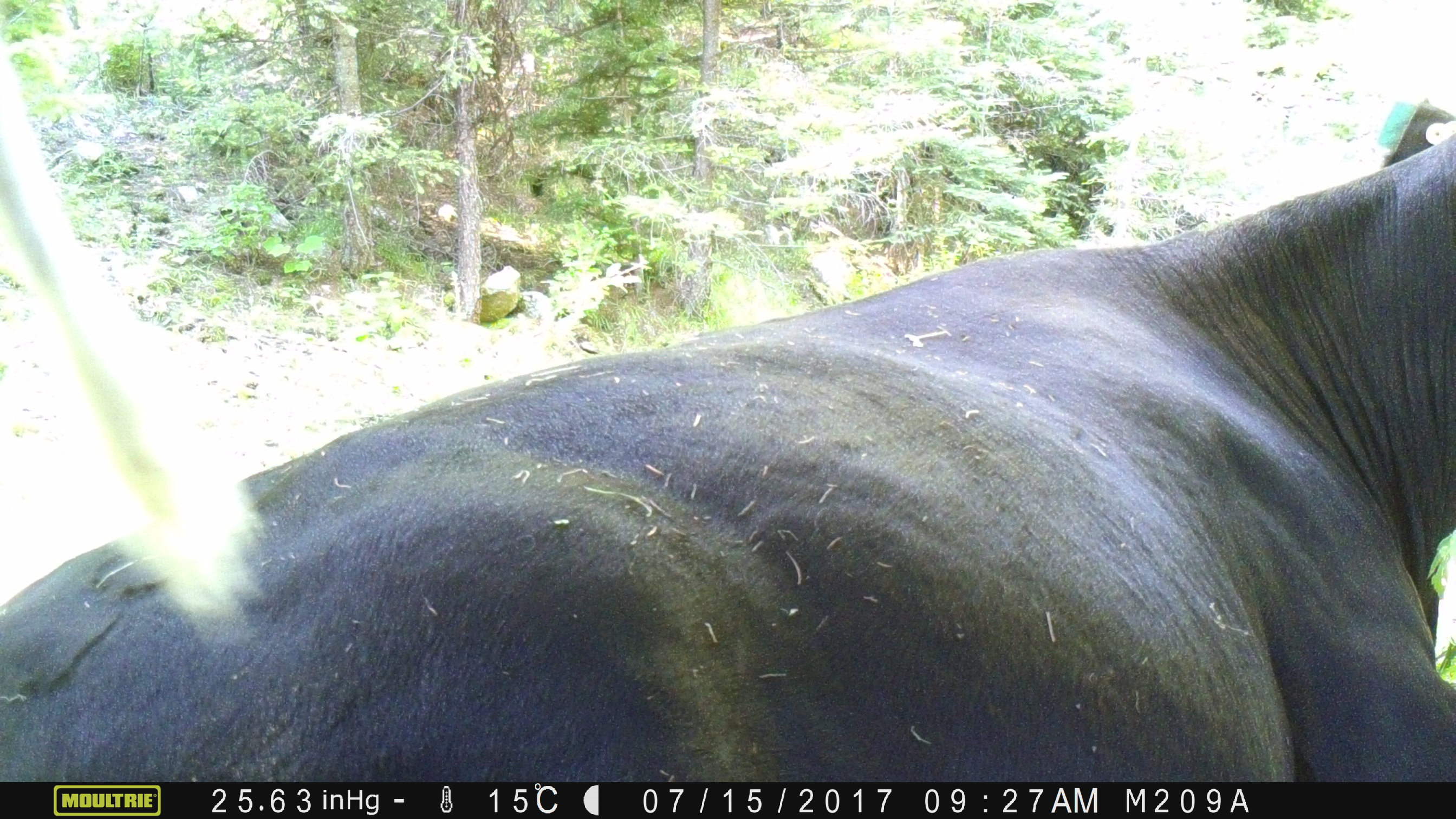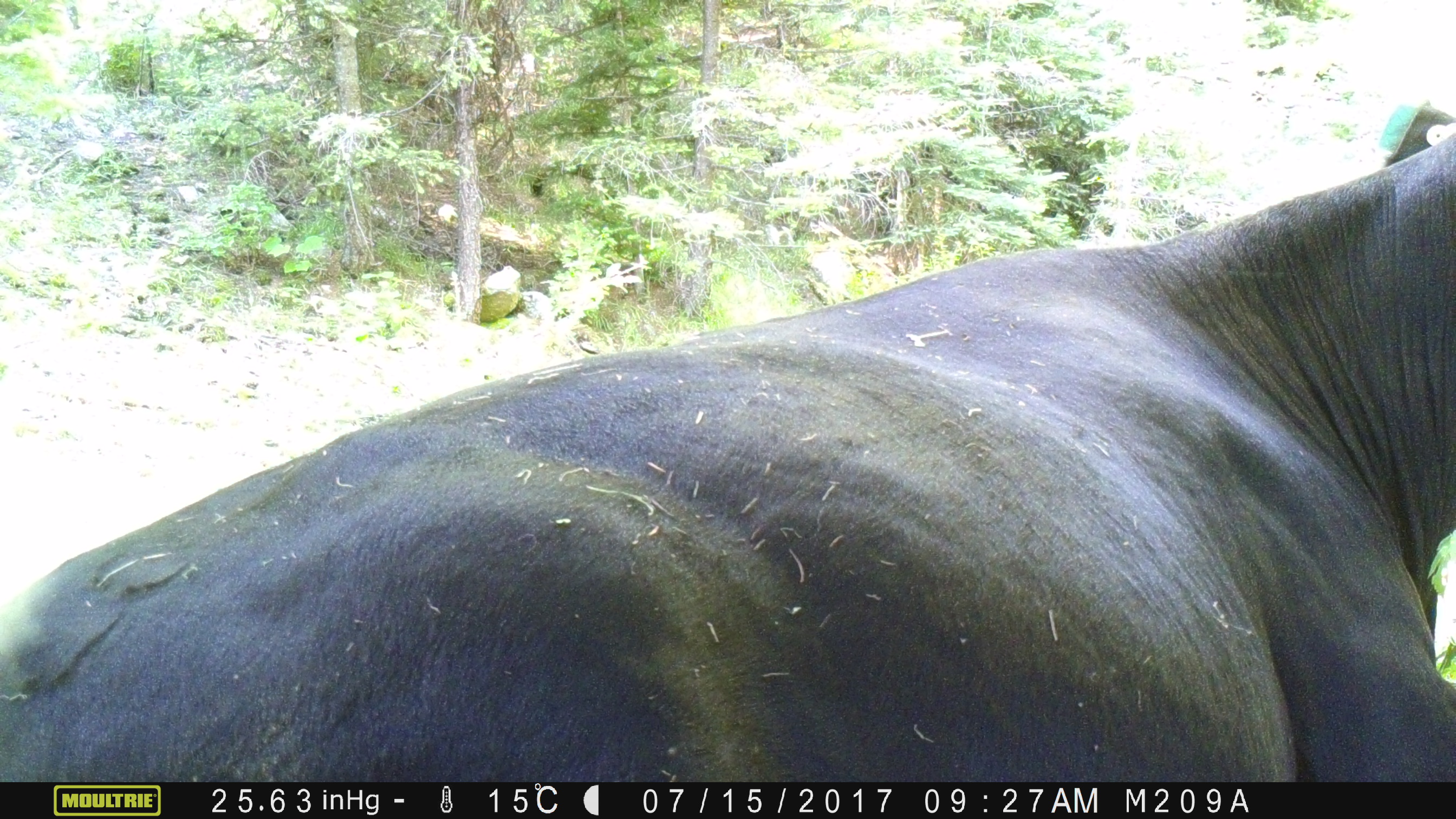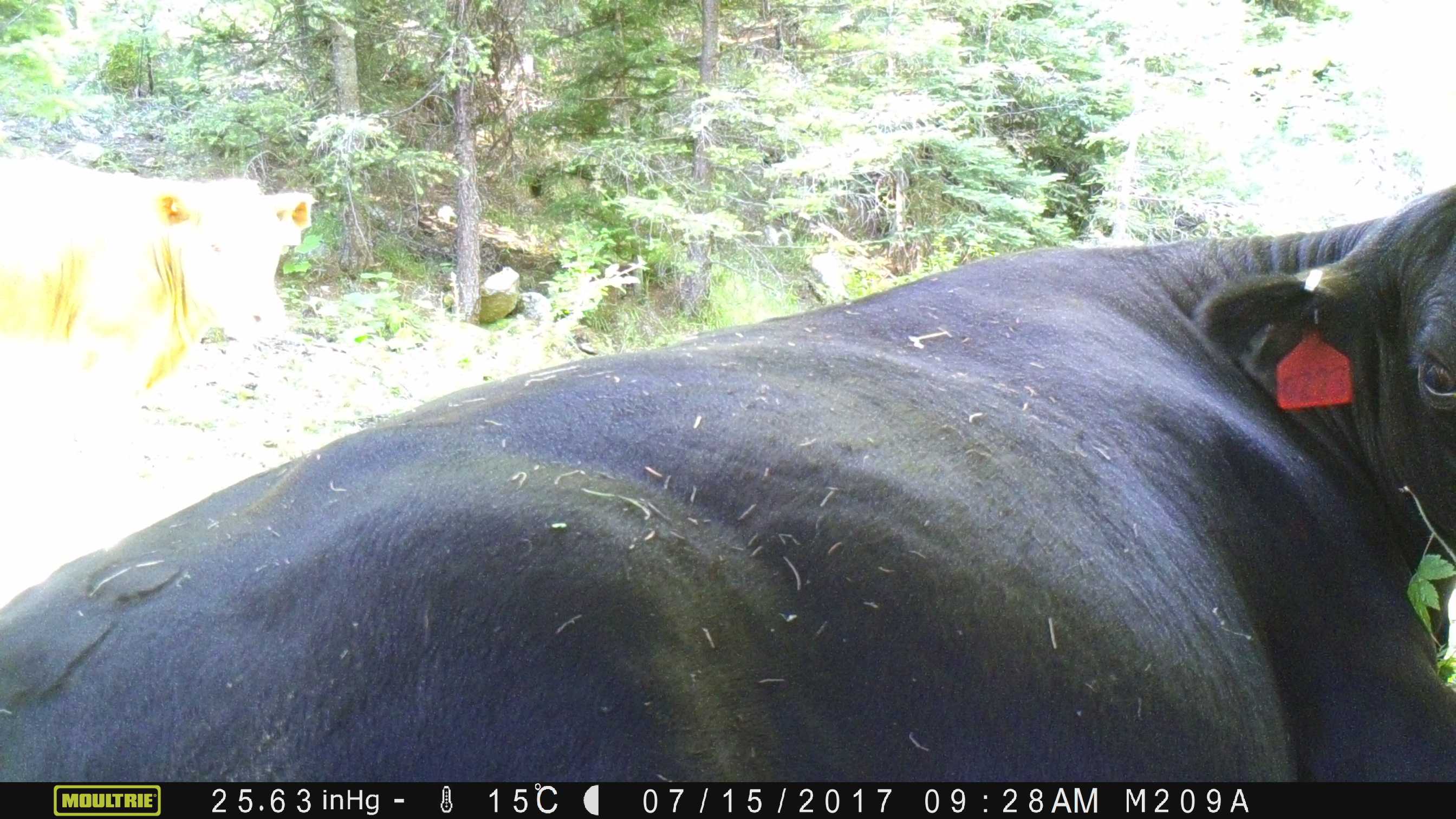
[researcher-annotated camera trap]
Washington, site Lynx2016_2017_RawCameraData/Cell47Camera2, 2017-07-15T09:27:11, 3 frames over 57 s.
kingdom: Animalia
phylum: Chordata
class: Mammalia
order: Artiodactyla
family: Bovidae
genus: Bos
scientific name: Bos taurus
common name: domestic cattle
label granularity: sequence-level